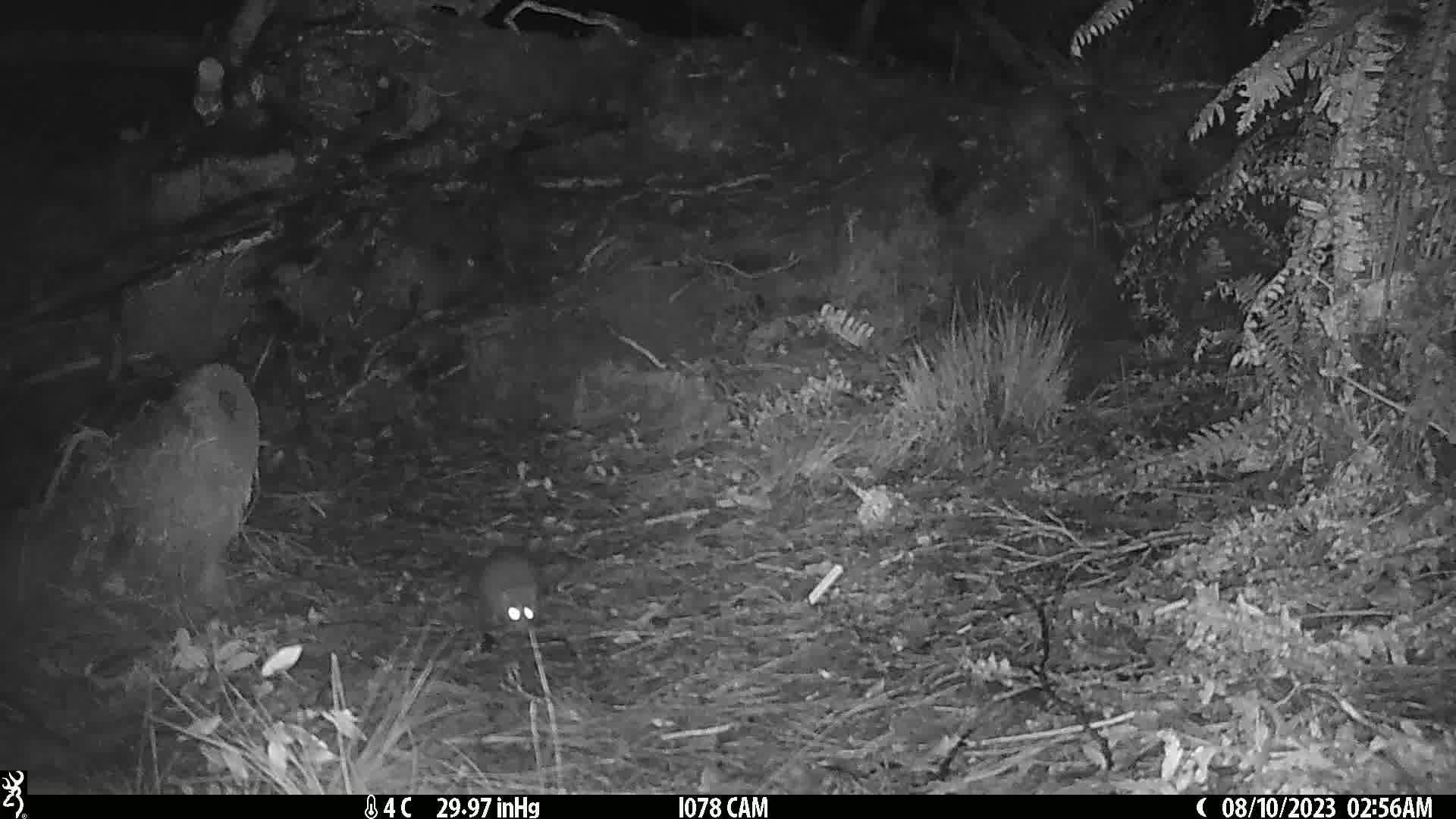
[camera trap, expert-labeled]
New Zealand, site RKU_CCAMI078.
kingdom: Animalia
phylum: Chordata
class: Mammalia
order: Rodentia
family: Muridae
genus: Rattus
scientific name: Rattus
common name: rat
Rat (Rattus).